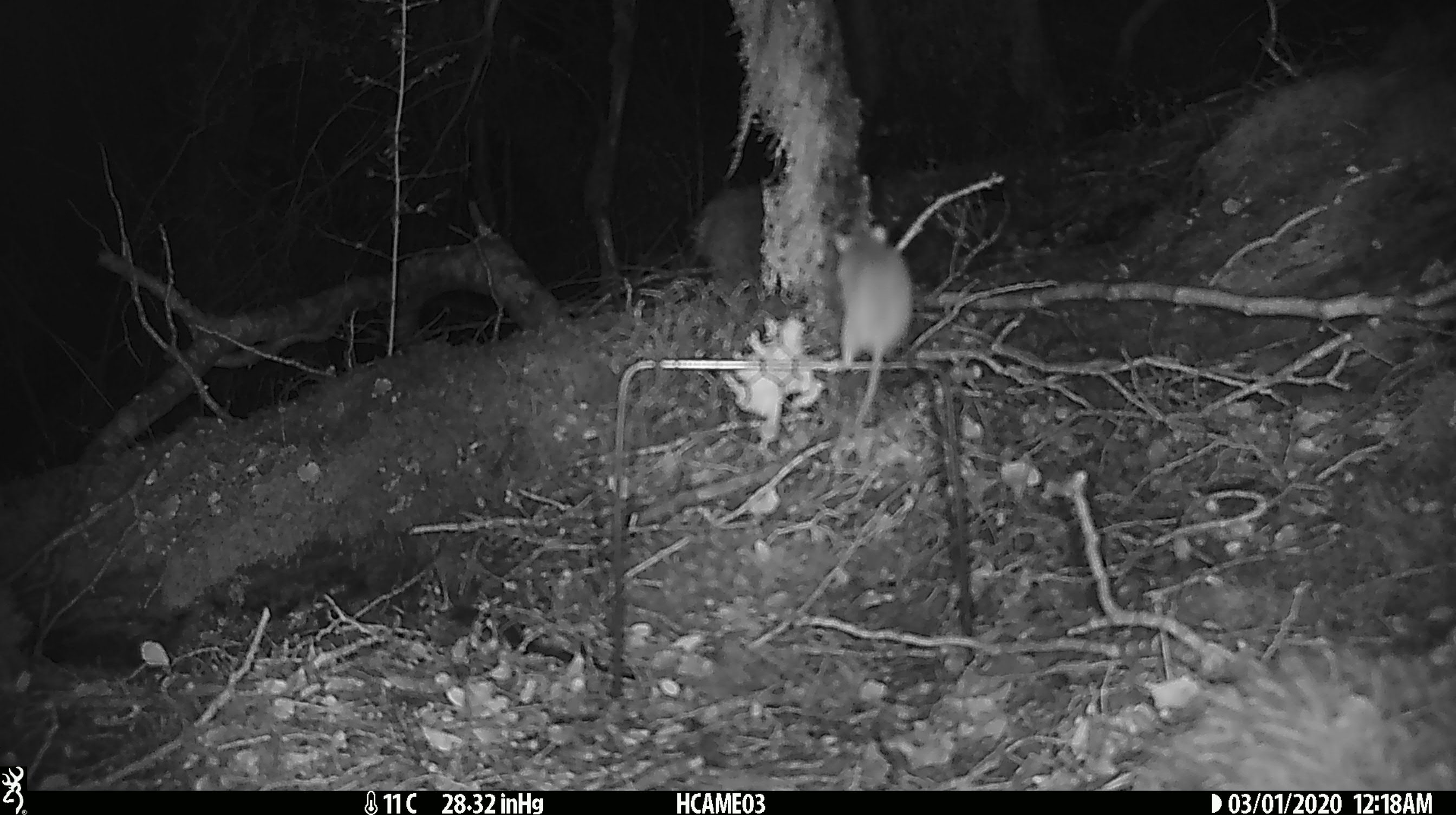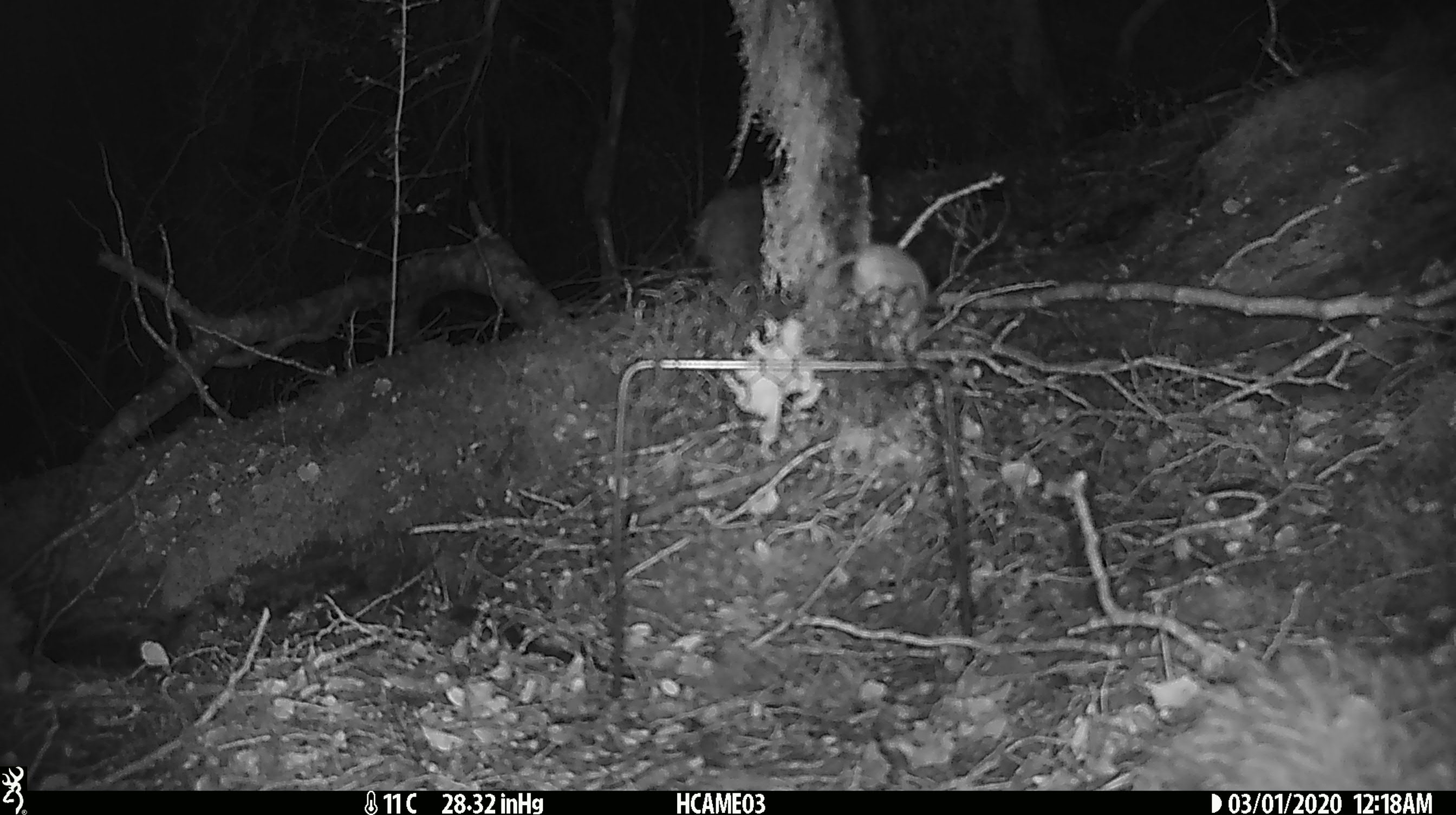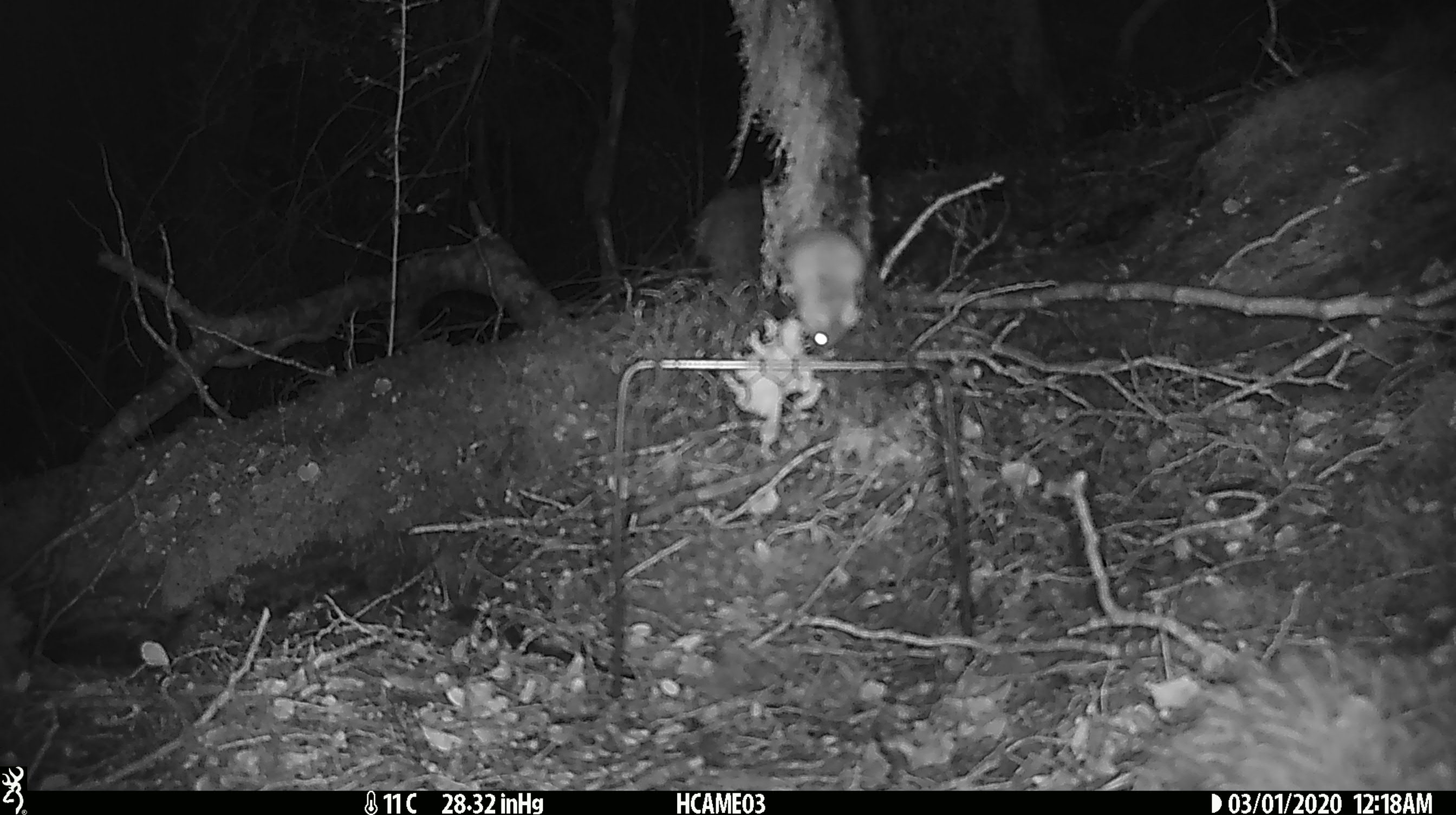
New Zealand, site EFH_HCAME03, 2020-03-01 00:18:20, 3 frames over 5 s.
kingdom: Animalia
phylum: Chordata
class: Mammalia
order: Rodentia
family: Muridae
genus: Mus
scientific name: Mus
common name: mouse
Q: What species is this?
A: Mouse (Mus).